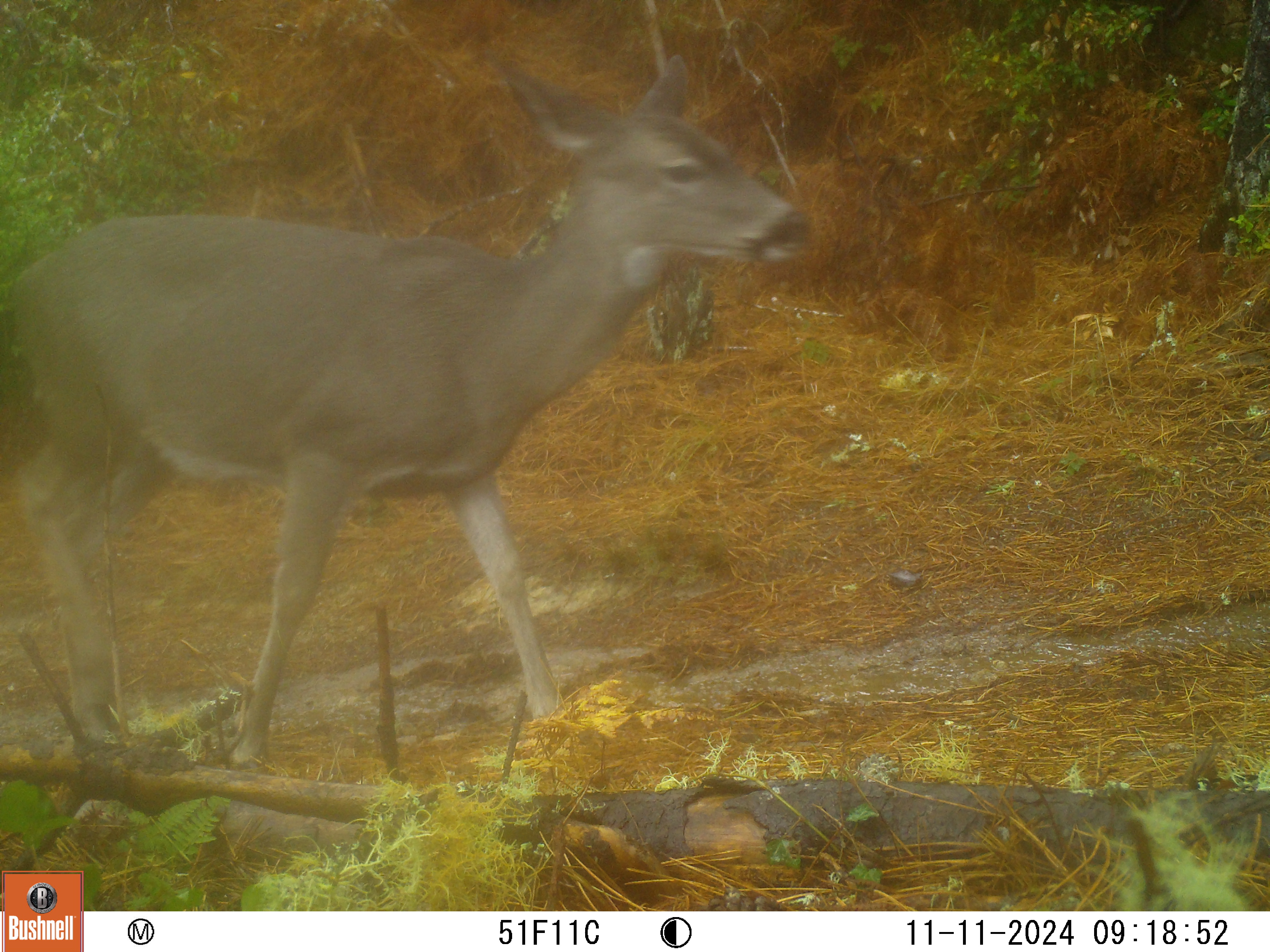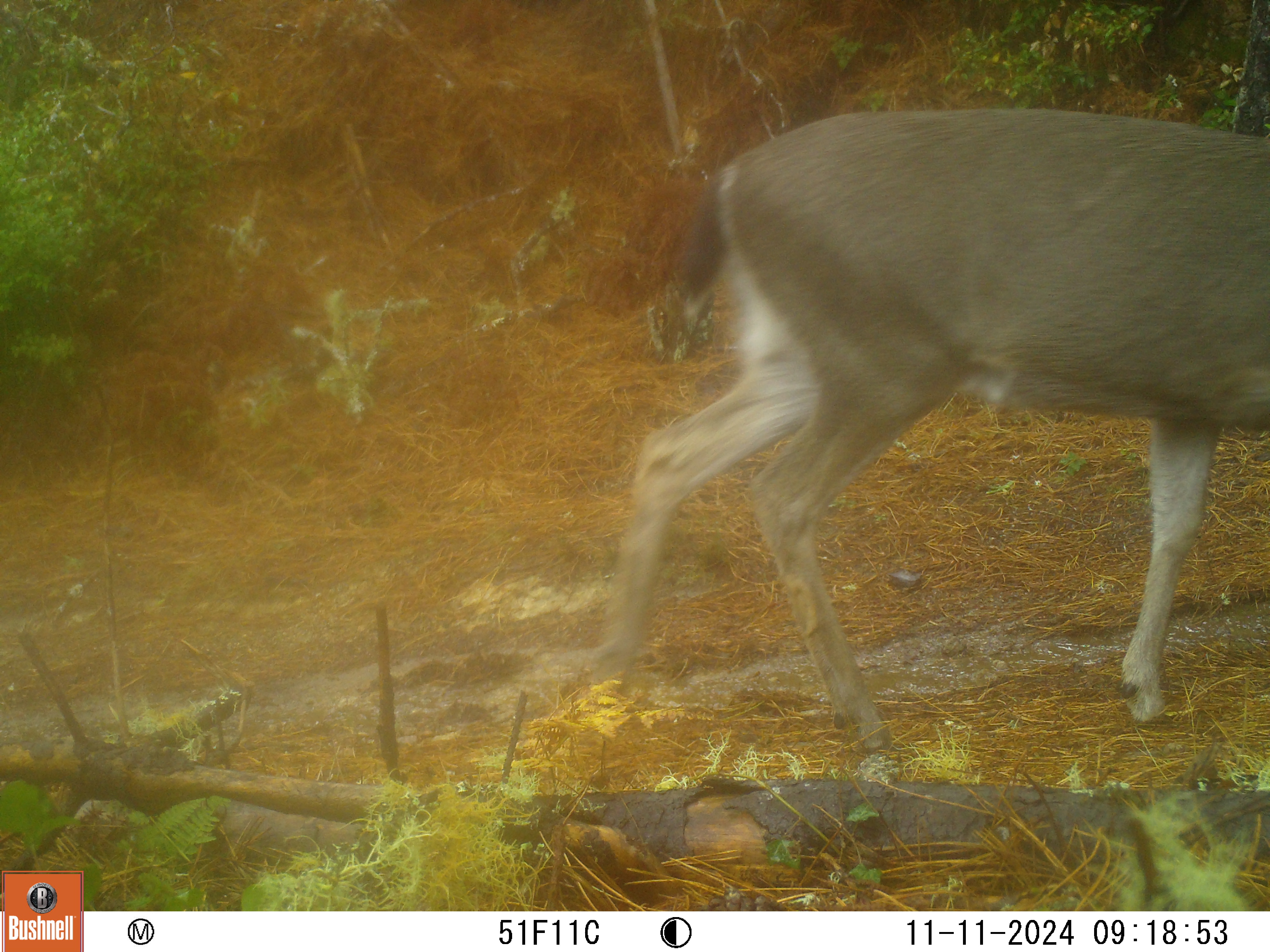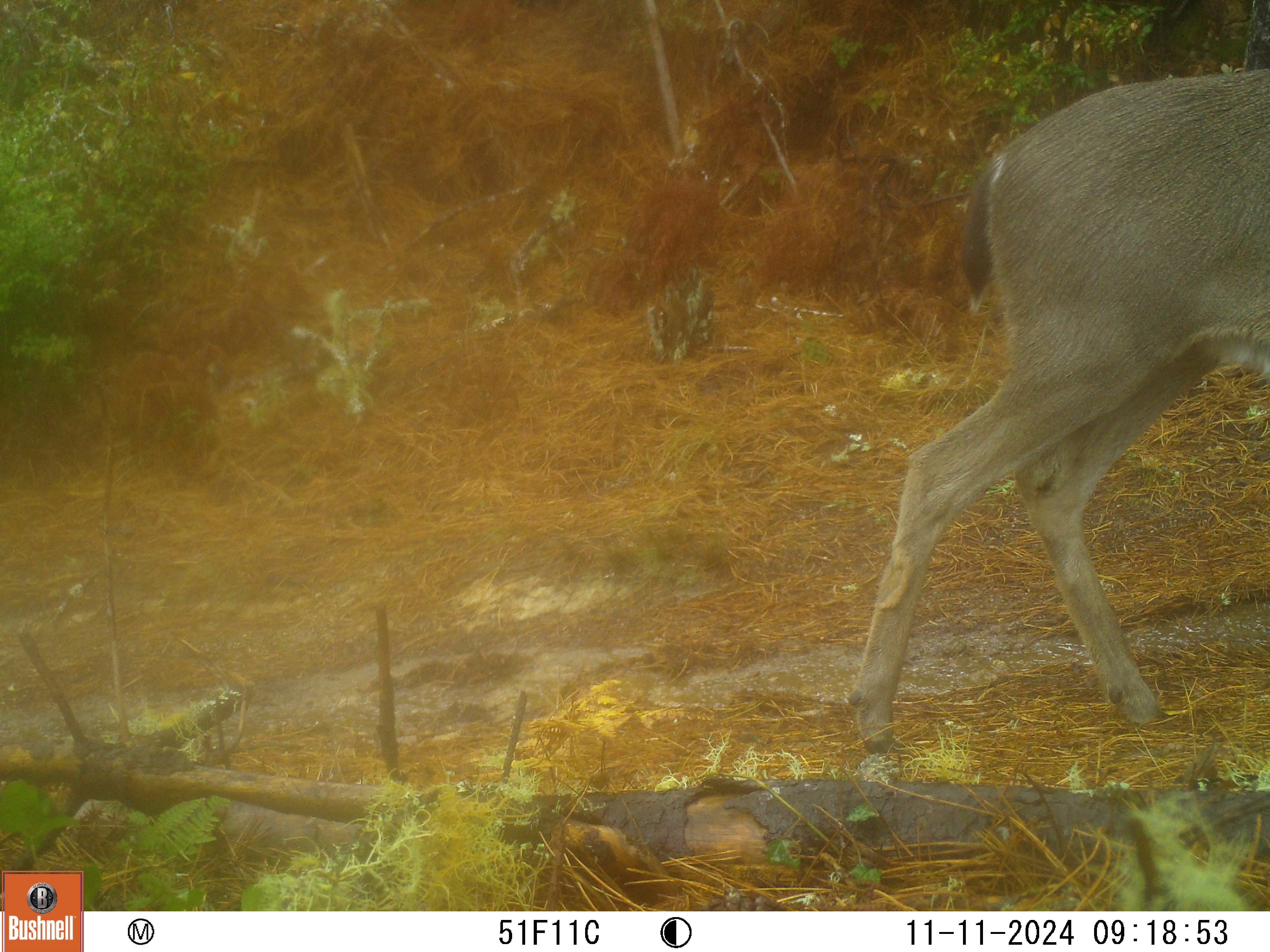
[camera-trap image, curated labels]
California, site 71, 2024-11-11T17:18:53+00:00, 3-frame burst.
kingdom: Animalia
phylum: Chordata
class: Mammalia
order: Artiodactyla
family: Cervidae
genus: Odocoileus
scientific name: Odocoileus hemionus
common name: mule deer